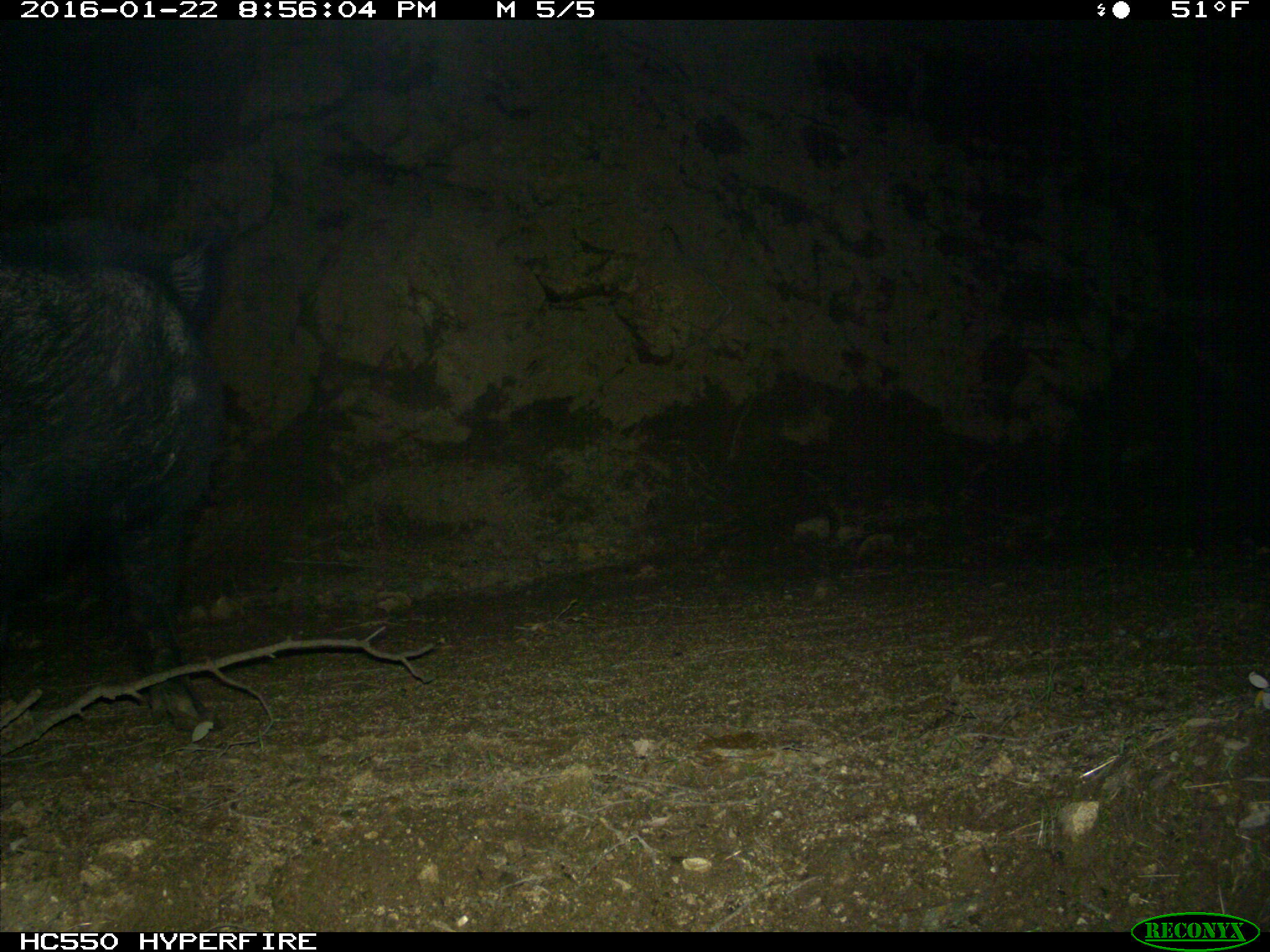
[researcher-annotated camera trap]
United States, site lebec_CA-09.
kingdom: Animalia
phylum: Chordata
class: Mammalia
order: Artiodactyla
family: Suidae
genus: Sus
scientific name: Sus scrofa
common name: wild boar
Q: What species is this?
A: Sus scrofa (wild boar).